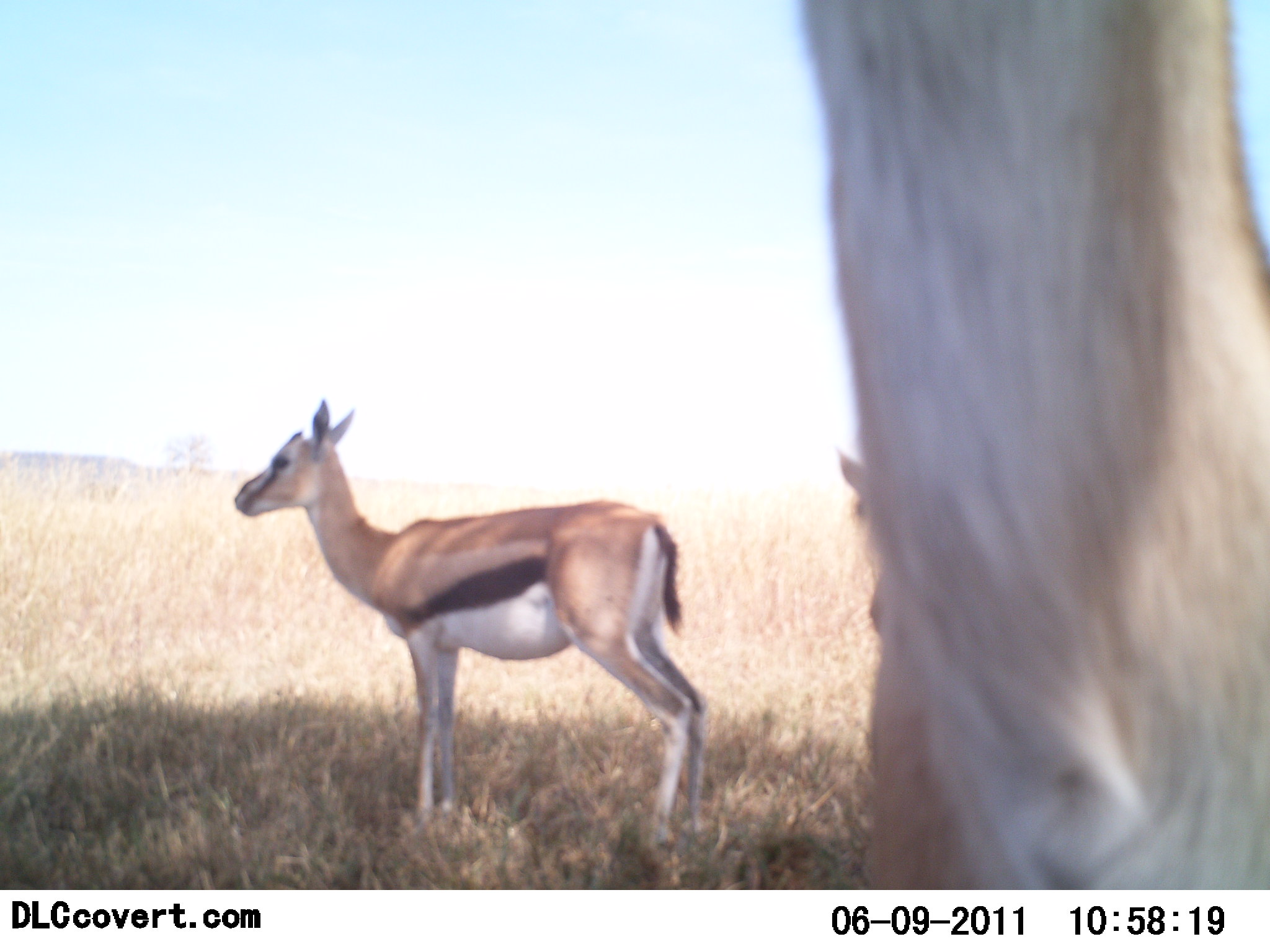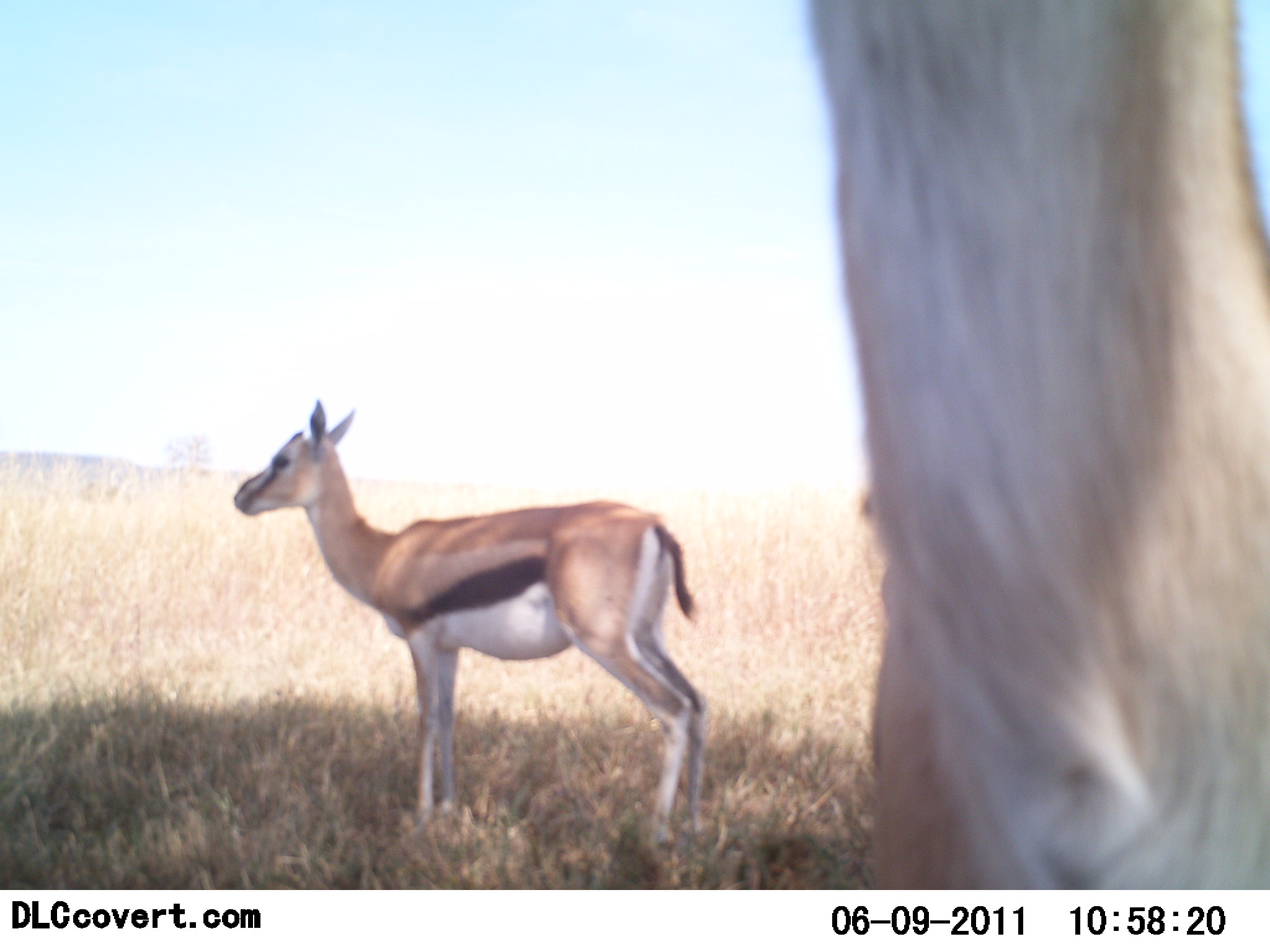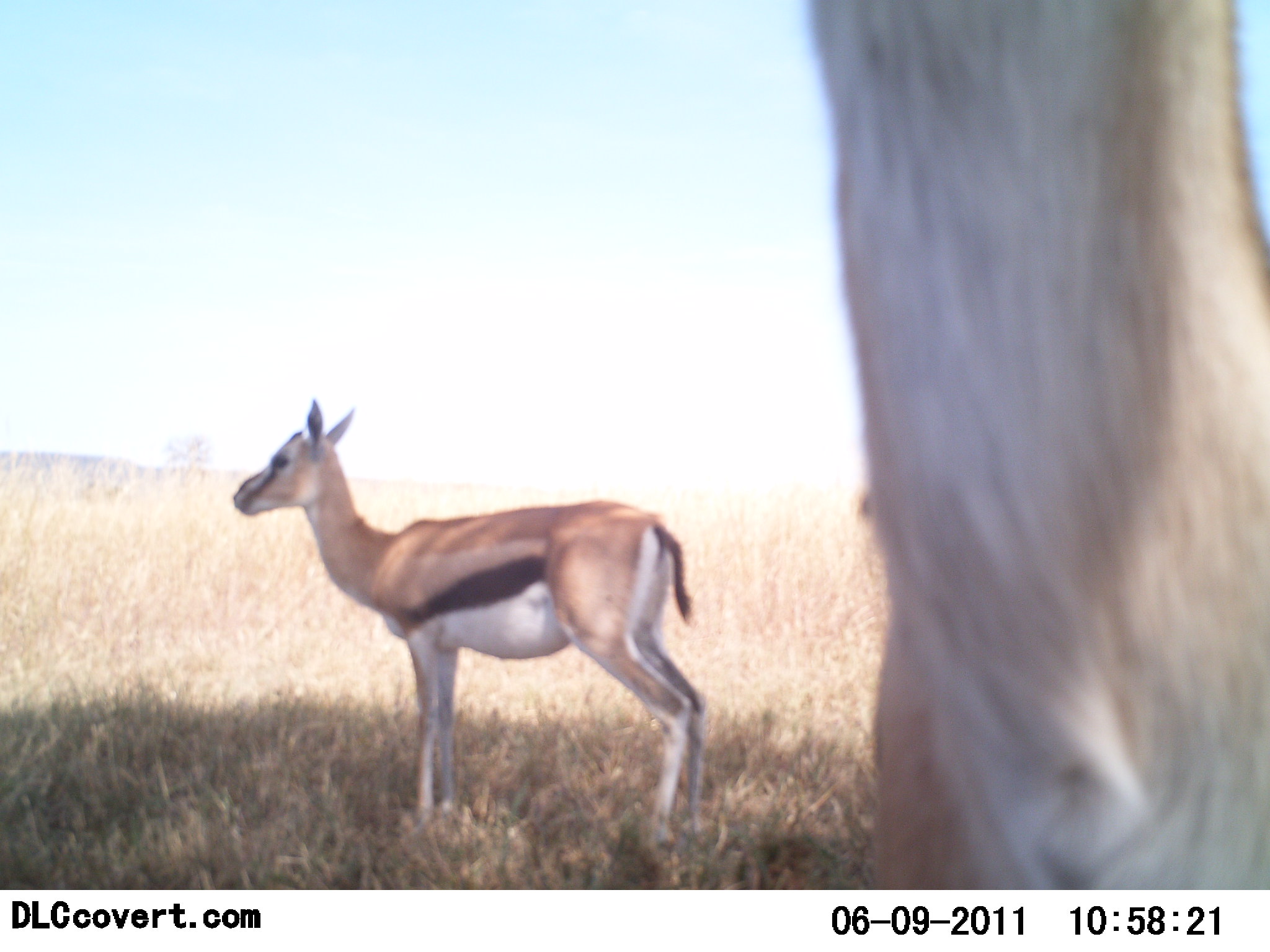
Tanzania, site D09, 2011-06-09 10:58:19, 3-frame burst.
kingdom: Animalia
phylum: Chordata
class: Mammalia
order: Artiodactyla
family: Bovidae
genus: Eudorcas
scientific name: Eudorcas thomsonii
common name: thomson's gazelle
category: gazellethomsons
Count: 2.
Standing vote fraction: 100%.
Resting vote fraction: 0%.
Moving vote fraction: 0%.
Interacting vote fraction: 0%.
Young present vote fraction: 18%.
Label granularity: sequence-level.